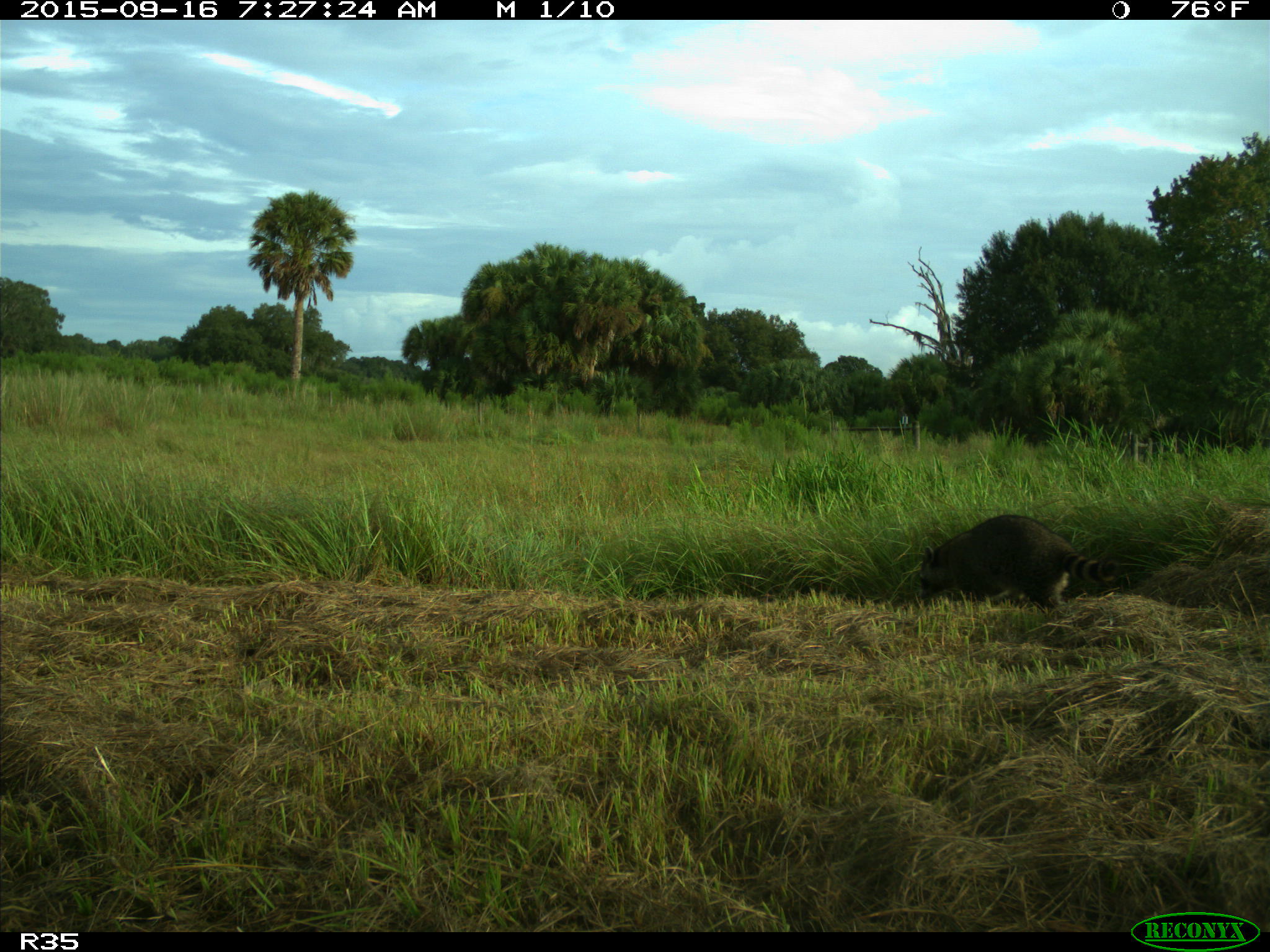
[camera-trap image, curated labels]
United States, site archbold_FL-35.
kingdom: Animalia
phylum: Chordata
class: Mammalia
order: Carnivora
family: Procyonidae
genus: Procyon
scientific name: Procyon lotor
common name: common raccoon